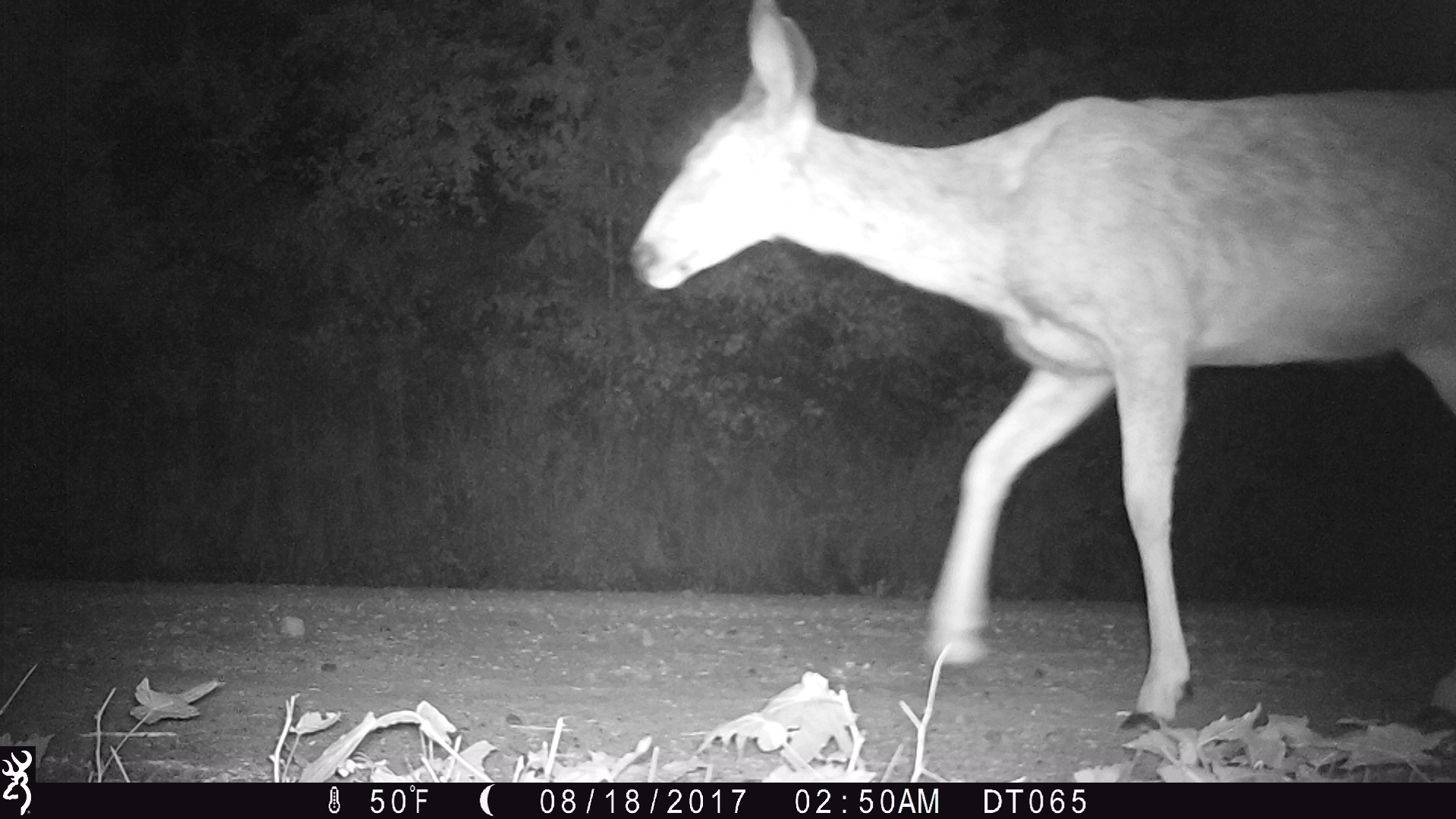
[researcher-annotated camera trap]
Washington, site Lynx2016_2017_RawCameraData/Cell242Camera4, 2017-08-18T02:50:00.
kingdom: Animalia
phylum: Chordata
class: Mammalia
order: Artiodactyla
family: Cervidae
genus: Odocoileus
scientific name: Odocoileus hemionus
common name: mule deer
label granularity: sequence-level